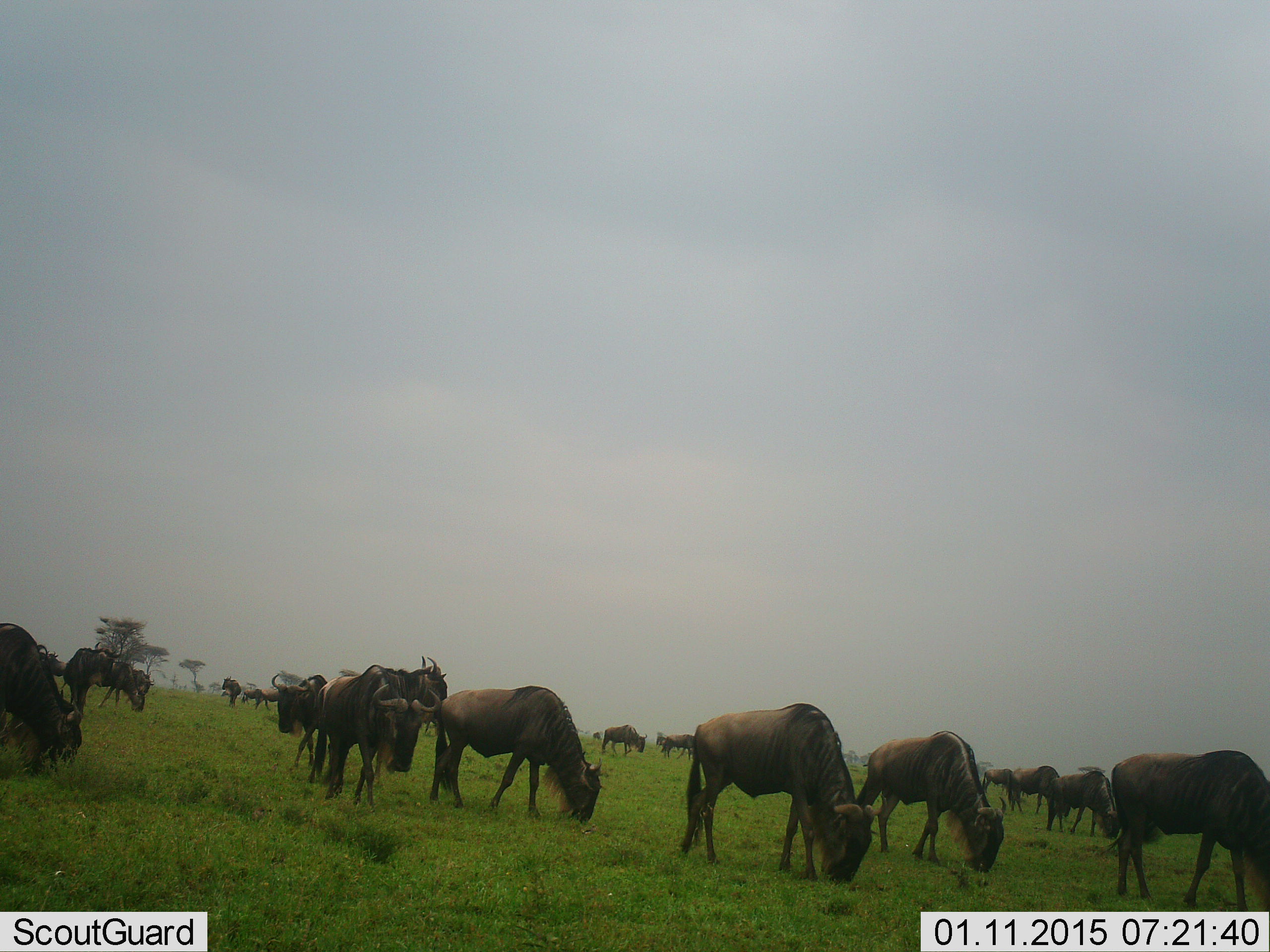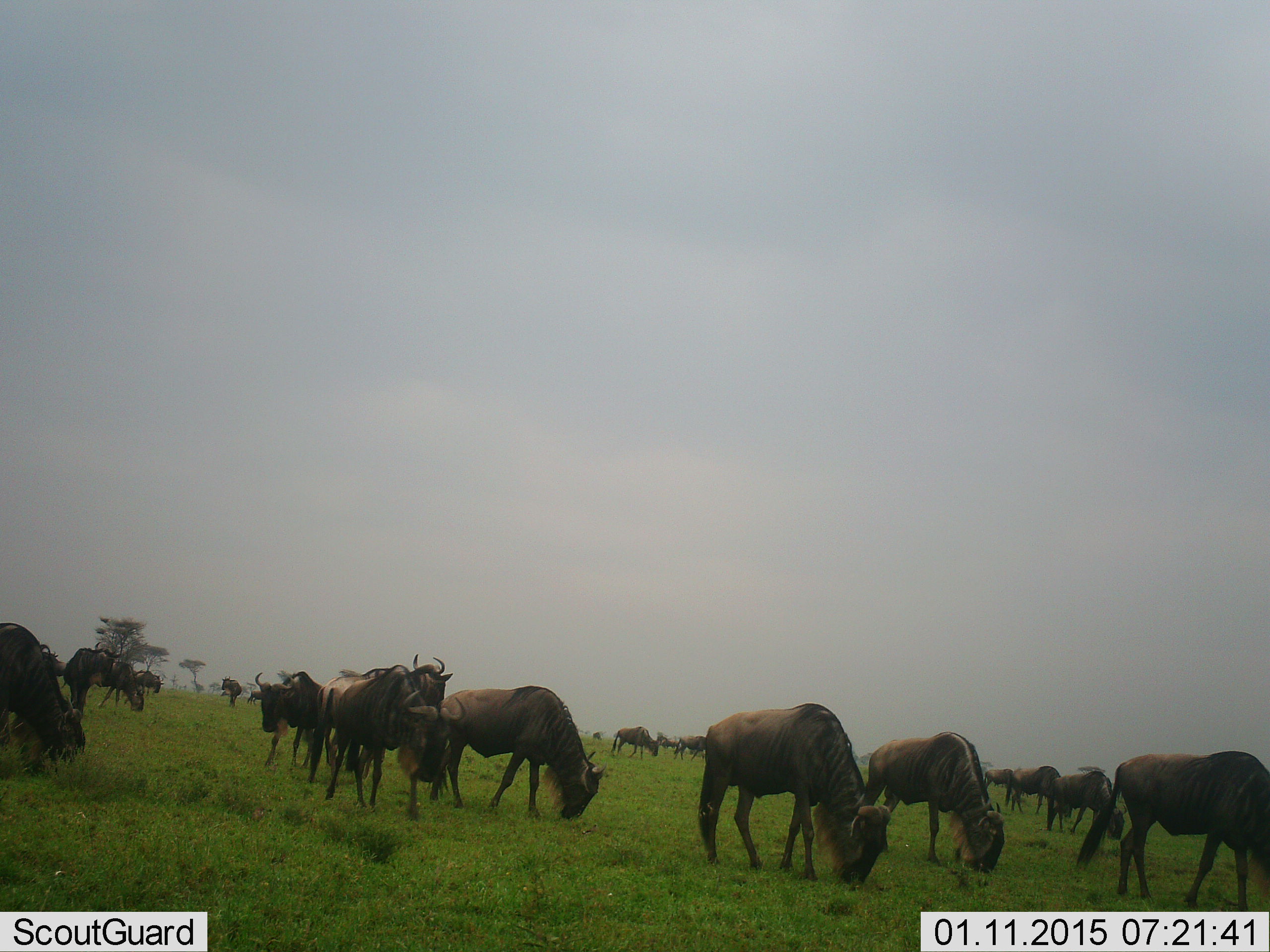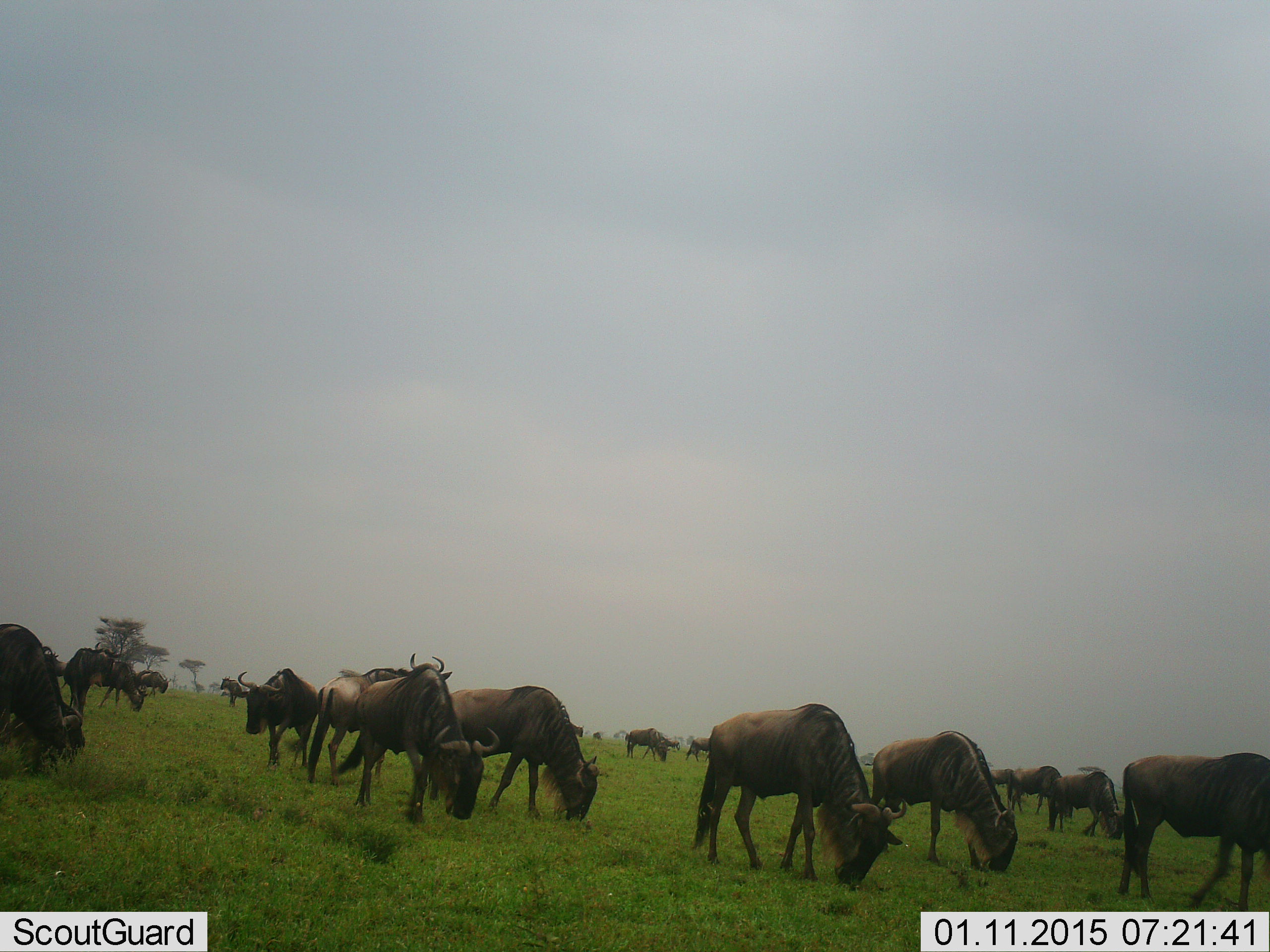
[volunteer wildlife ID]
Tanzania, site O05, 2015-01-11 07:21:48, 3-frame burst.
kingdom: Animalia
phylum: Chordata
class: Mammalia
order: Artiodactyla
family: Bovidae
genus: Connochaetes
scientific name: Connochaetes taurinus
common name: blue wildebeest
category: wildebeest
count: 11-50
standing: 60%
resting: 0%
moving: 40%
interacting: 10%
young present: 0%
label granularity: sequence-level